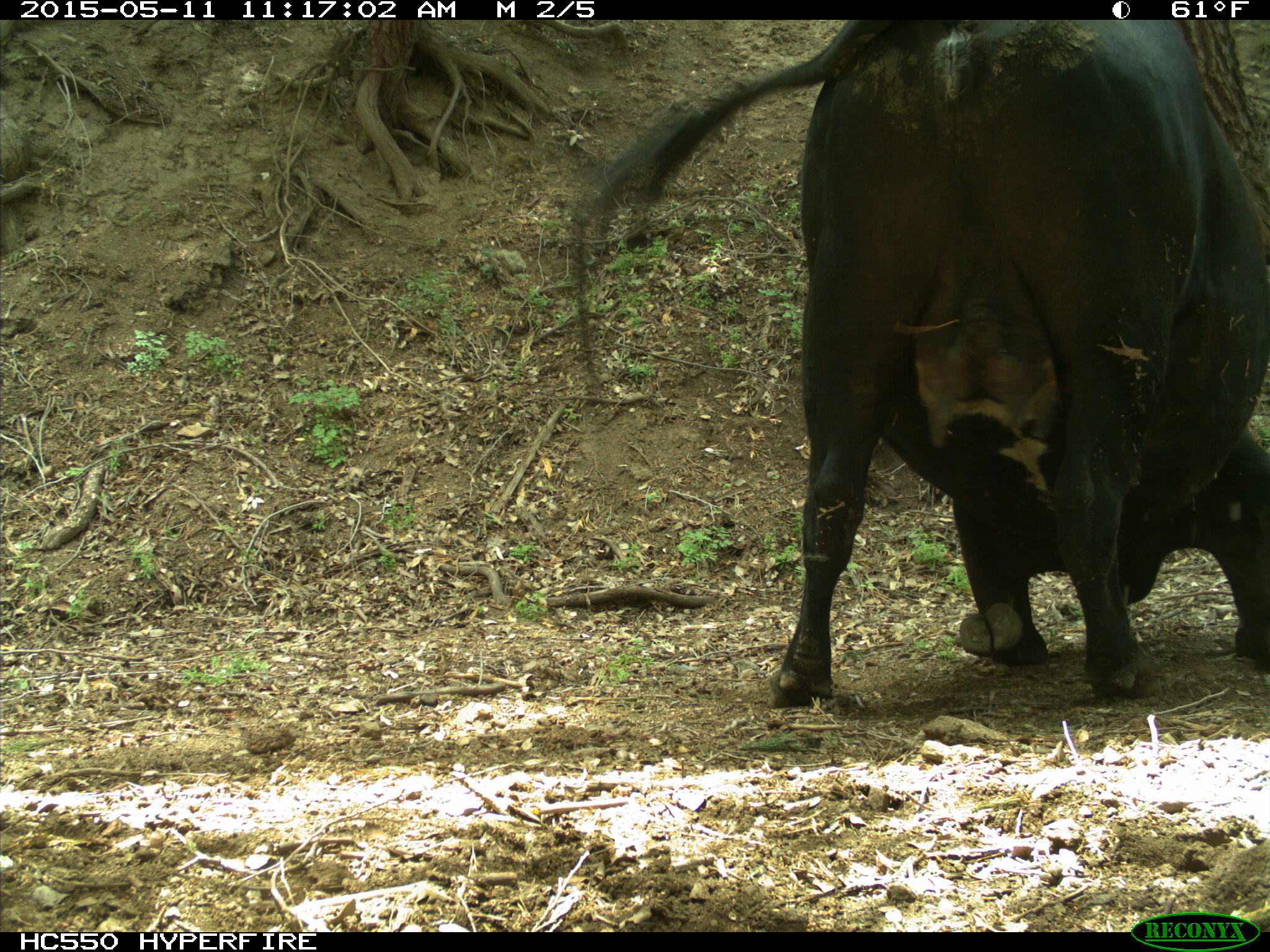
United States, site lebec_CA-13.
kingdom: Animalia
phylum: Chordata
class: Mammalia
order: Artiodactyla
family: Bovidae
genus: Bos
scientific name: Bos taurus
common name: domestic cow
Bos taurus (domestic cow).